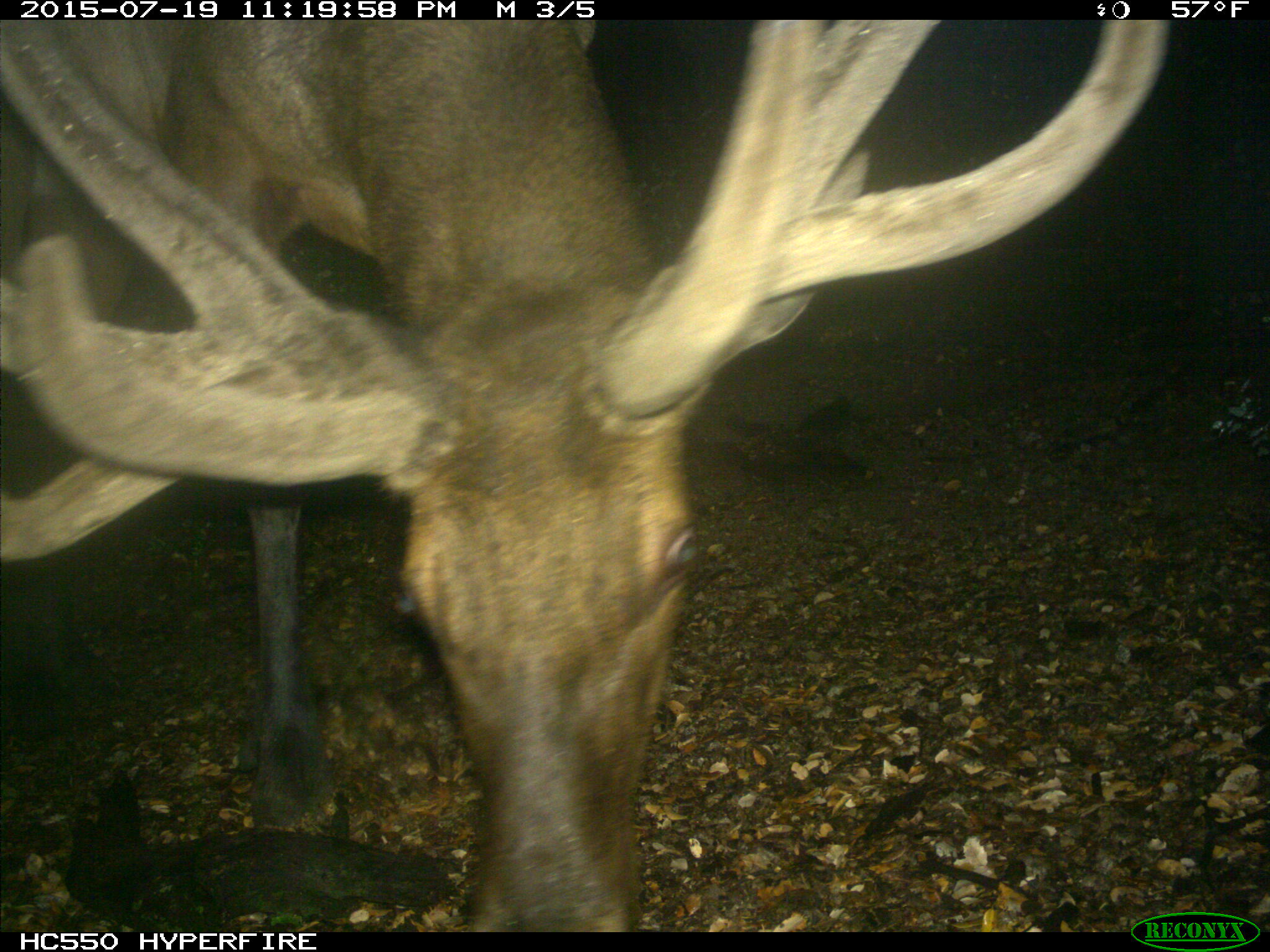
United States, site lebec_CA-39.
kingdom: Animalia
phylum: Chordata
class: Mammalia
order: Artiodactyla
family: Cervidae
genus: Cervus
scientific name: Cervus canadensis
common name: elk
Cervus canadensis (elk).